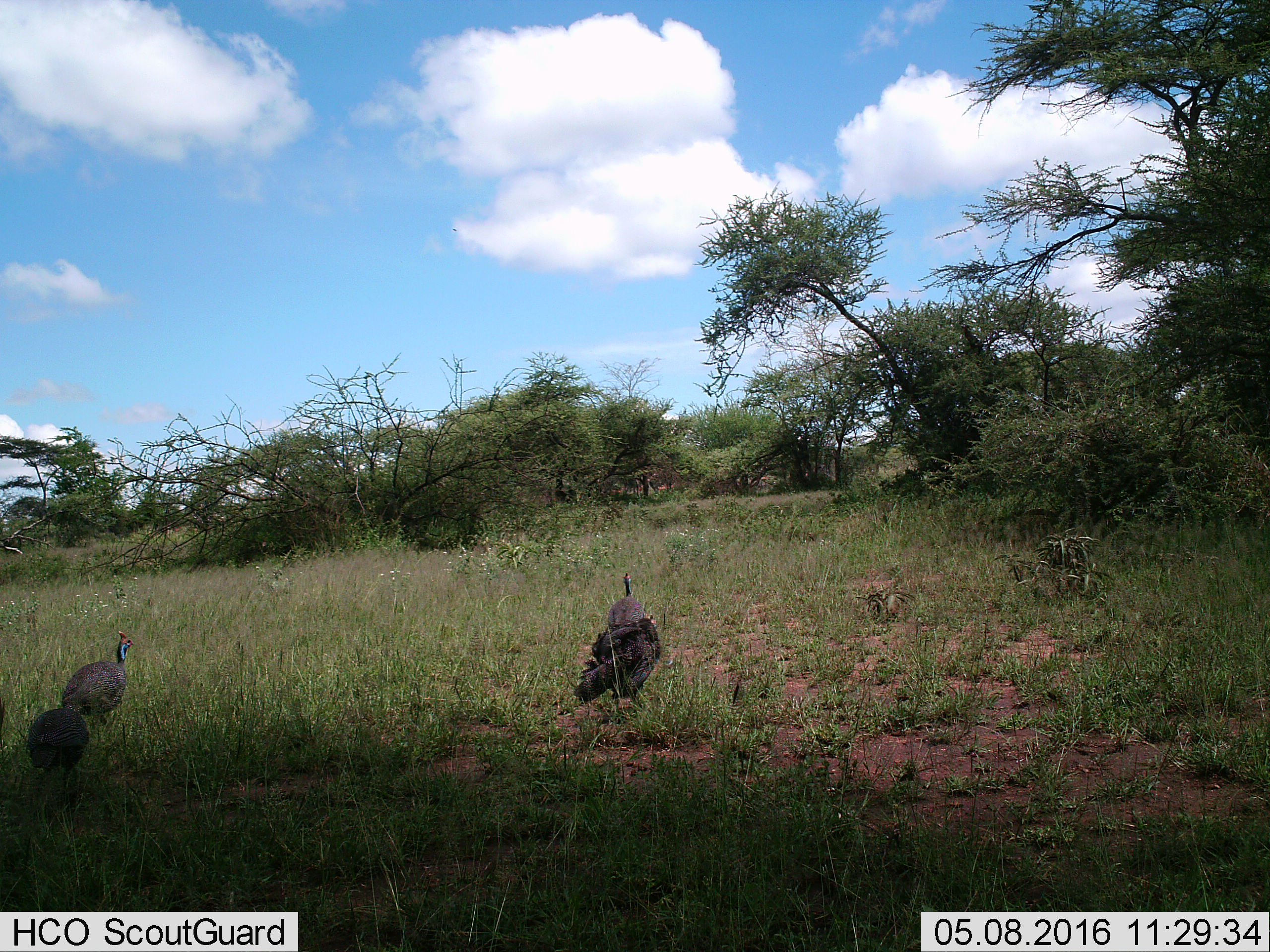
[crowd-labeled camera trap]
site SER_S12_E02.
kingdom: Animalia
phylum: Chordata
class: Aves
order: Galliformes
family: Numididae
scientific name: Numididae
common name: guineafowl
Guineafowl (Numididae), count 4. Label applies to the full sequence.